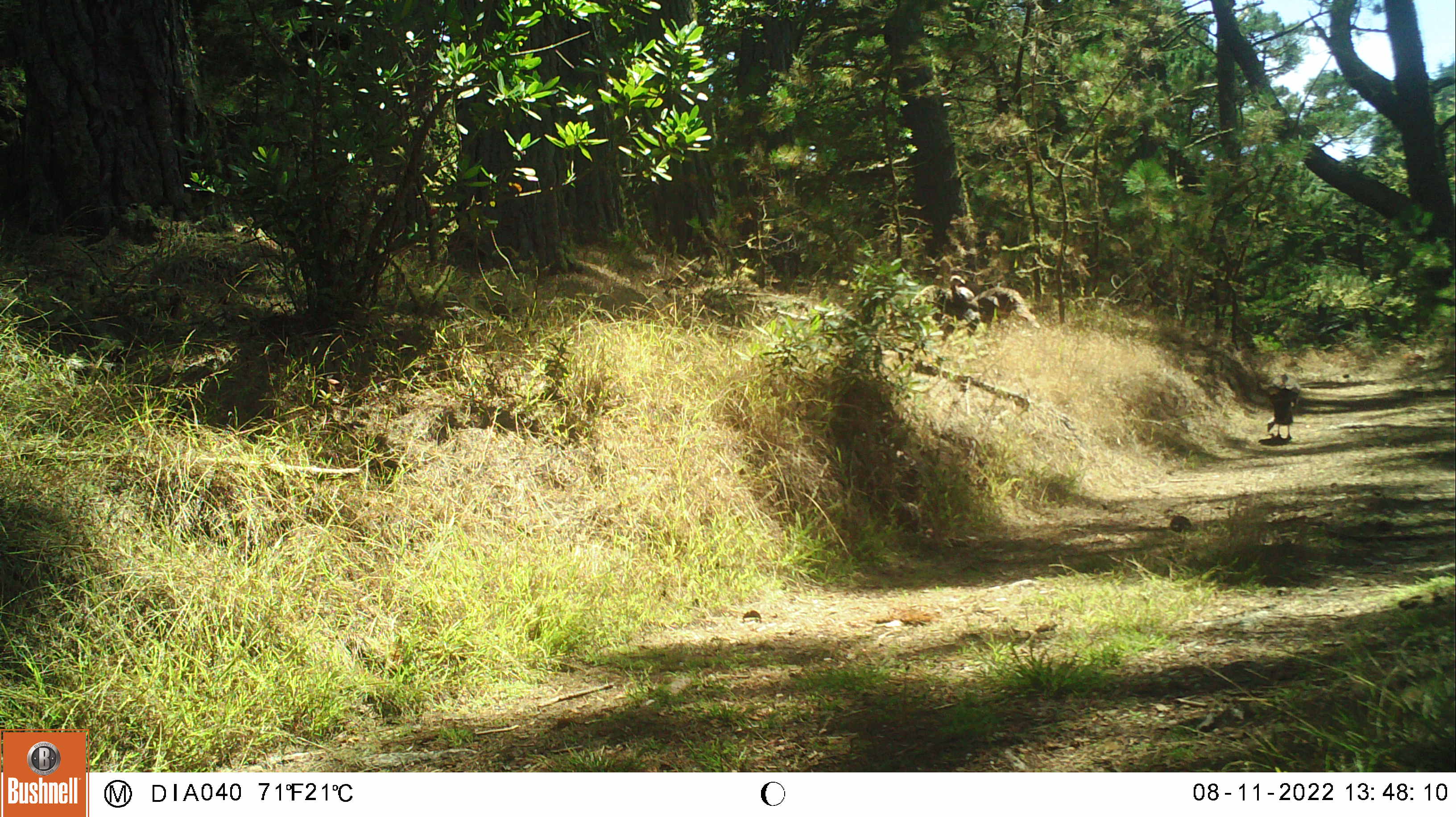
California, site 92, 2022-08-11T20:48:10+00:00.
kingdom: Animalia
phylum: Chordata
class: Aves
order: Galliformes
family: Phasianidae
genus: Meleagris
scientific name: Meleagris gallopavo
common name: turkey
Turkey (Meleagris gallopavo).